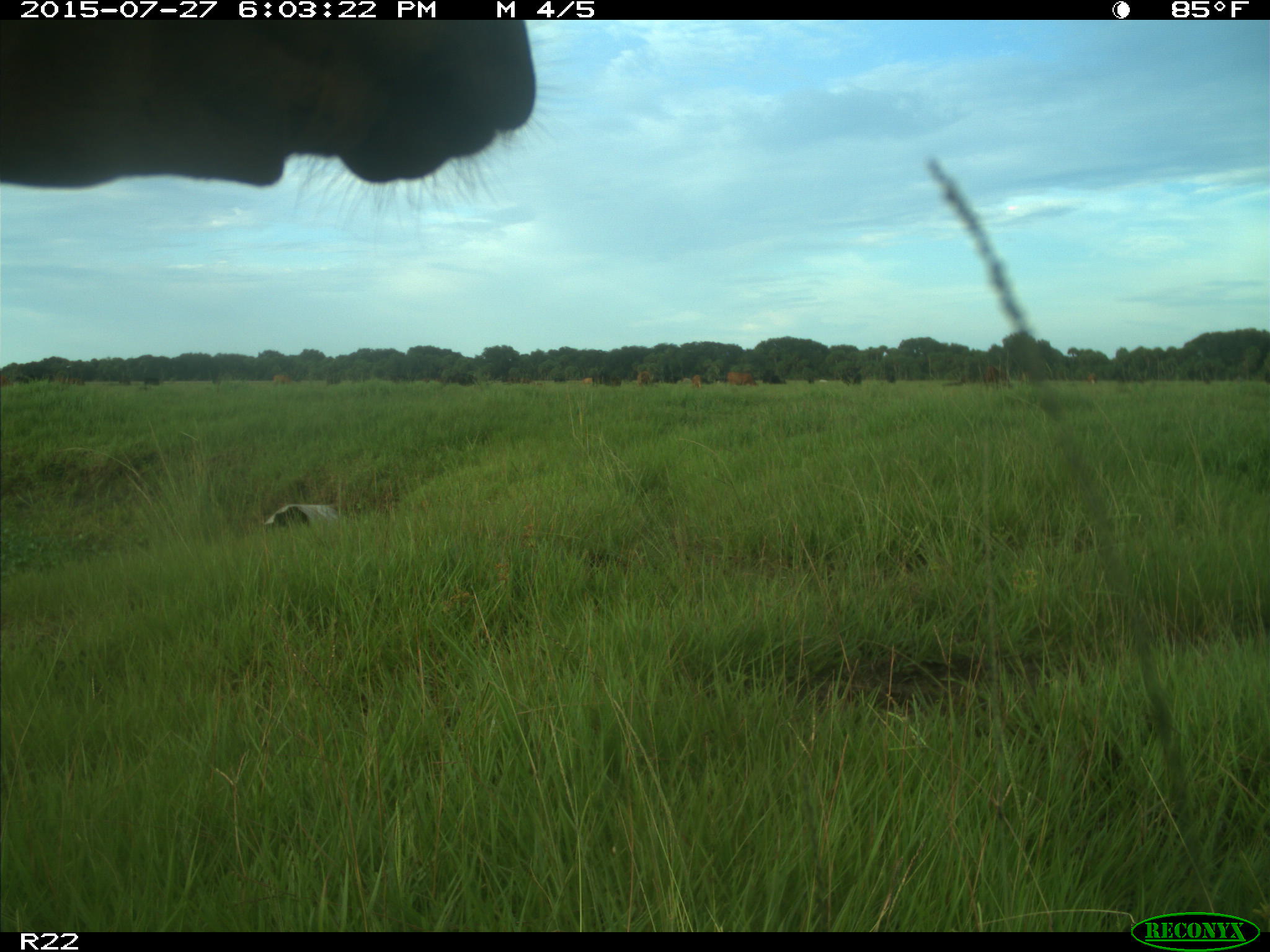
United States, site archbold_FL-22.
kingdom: Animalia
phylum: Chordata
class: Mammalia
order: Artiodactyla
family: Bovidae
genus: Bos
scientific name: Bos taurus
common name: domestic cow